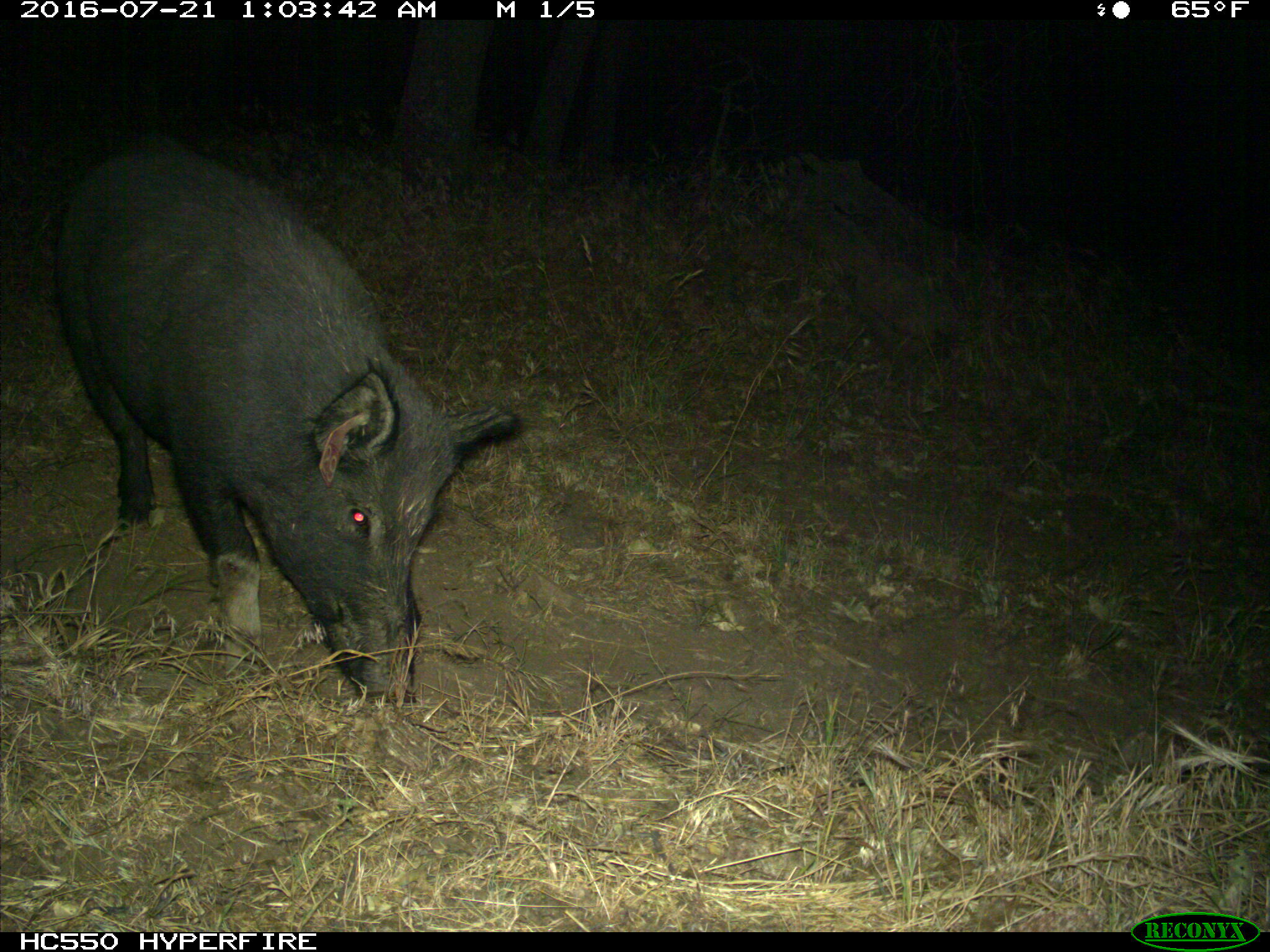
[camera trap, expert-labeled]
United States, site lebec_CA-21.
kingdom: Animalia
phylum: Chordata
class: Mammalia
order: Artiodactyla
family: Suidae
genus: Sus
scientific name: Sus scrofa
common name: wild boar